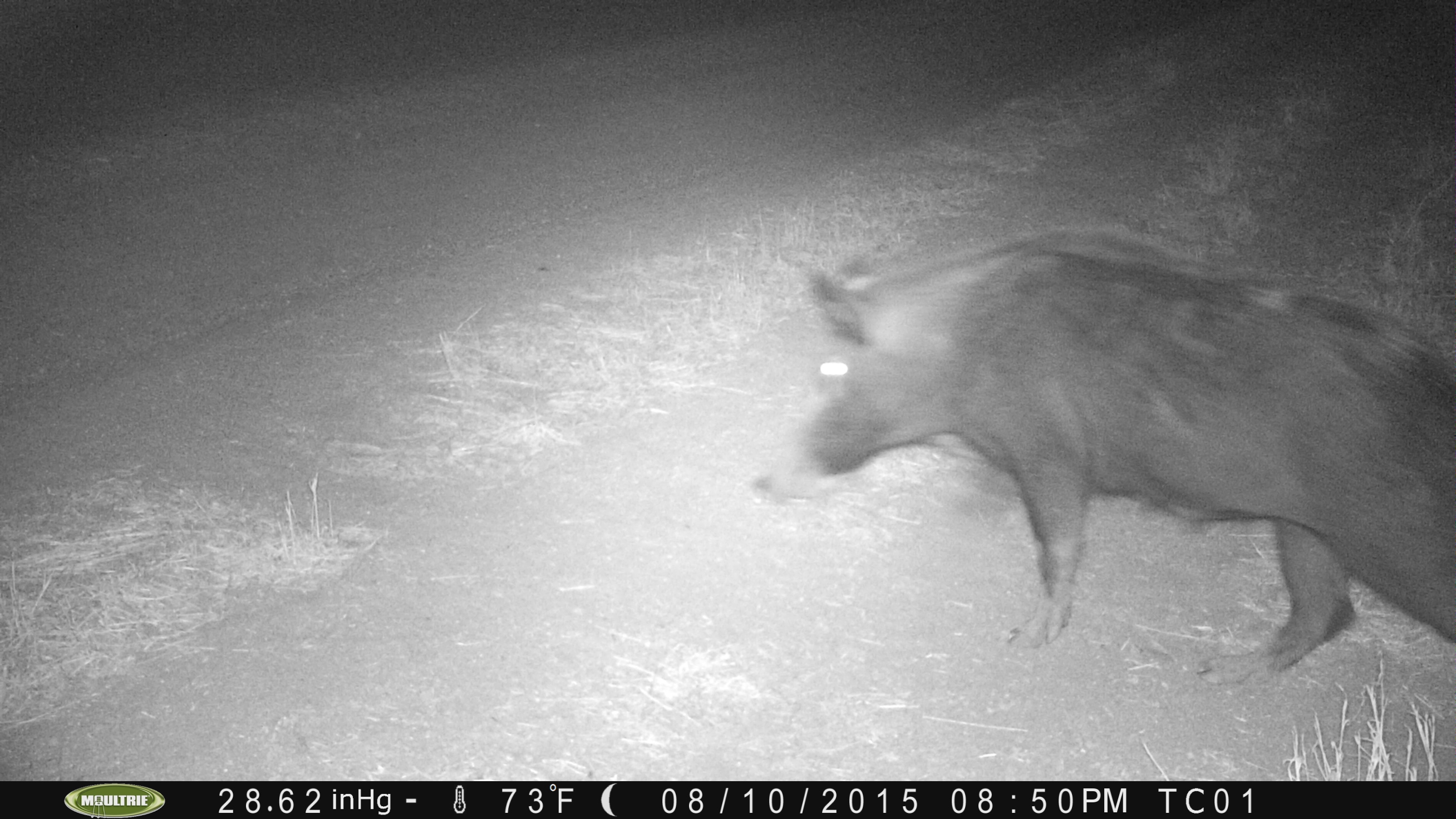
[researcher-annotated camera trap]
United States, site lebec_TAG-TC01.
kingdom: Animalia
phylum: Chordata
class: Mammalia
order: Artiodactyla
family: Suidae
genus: Sus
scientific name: Sus scrofa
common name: wild boar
Sus scrofa (wild boar).